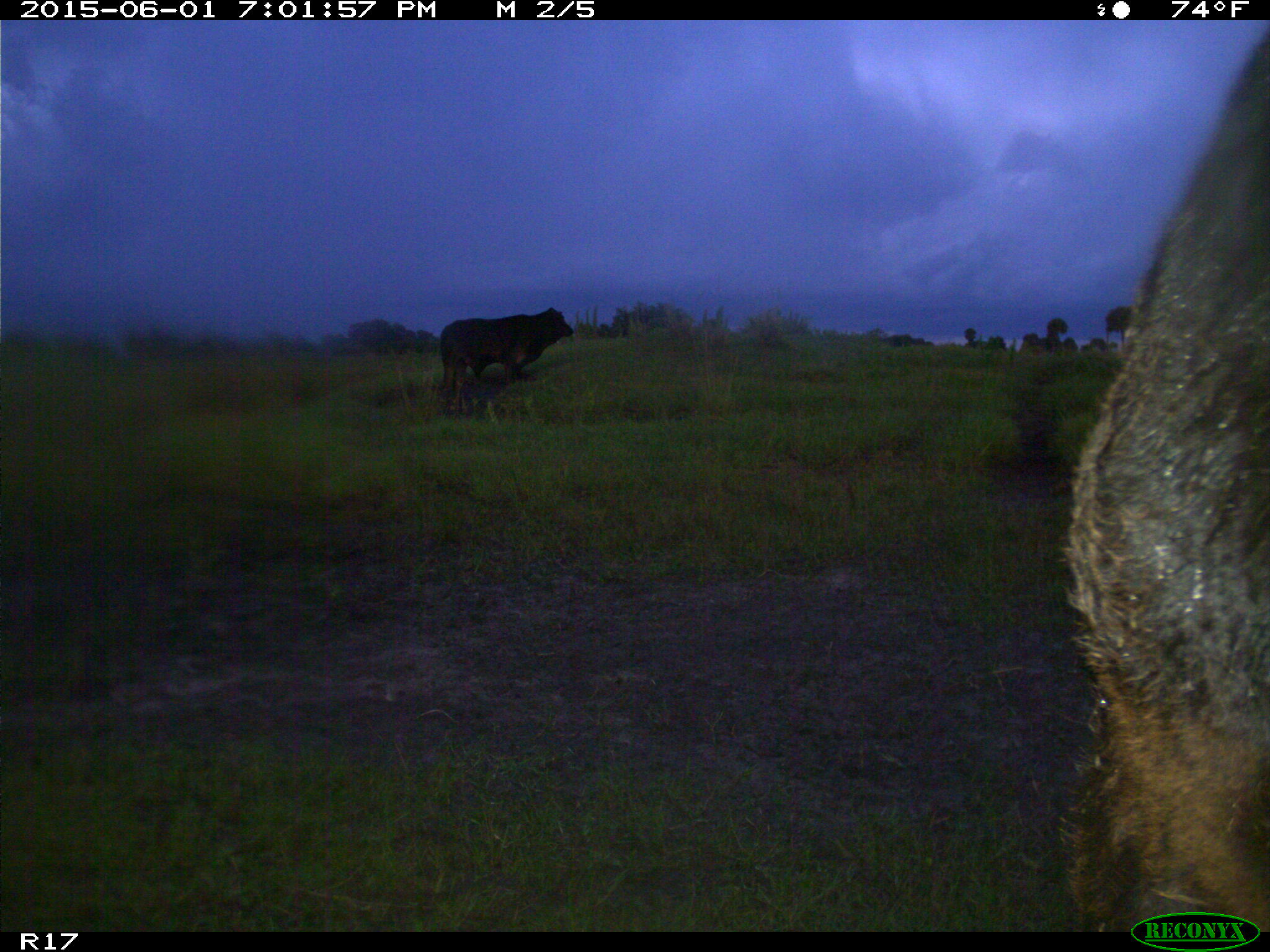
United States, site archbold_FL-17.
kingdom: Animalia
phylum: Chordata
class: Mammalia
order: Artiodactyla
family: Bovidae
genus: Bos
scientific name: Bos taurus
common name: domestic cow